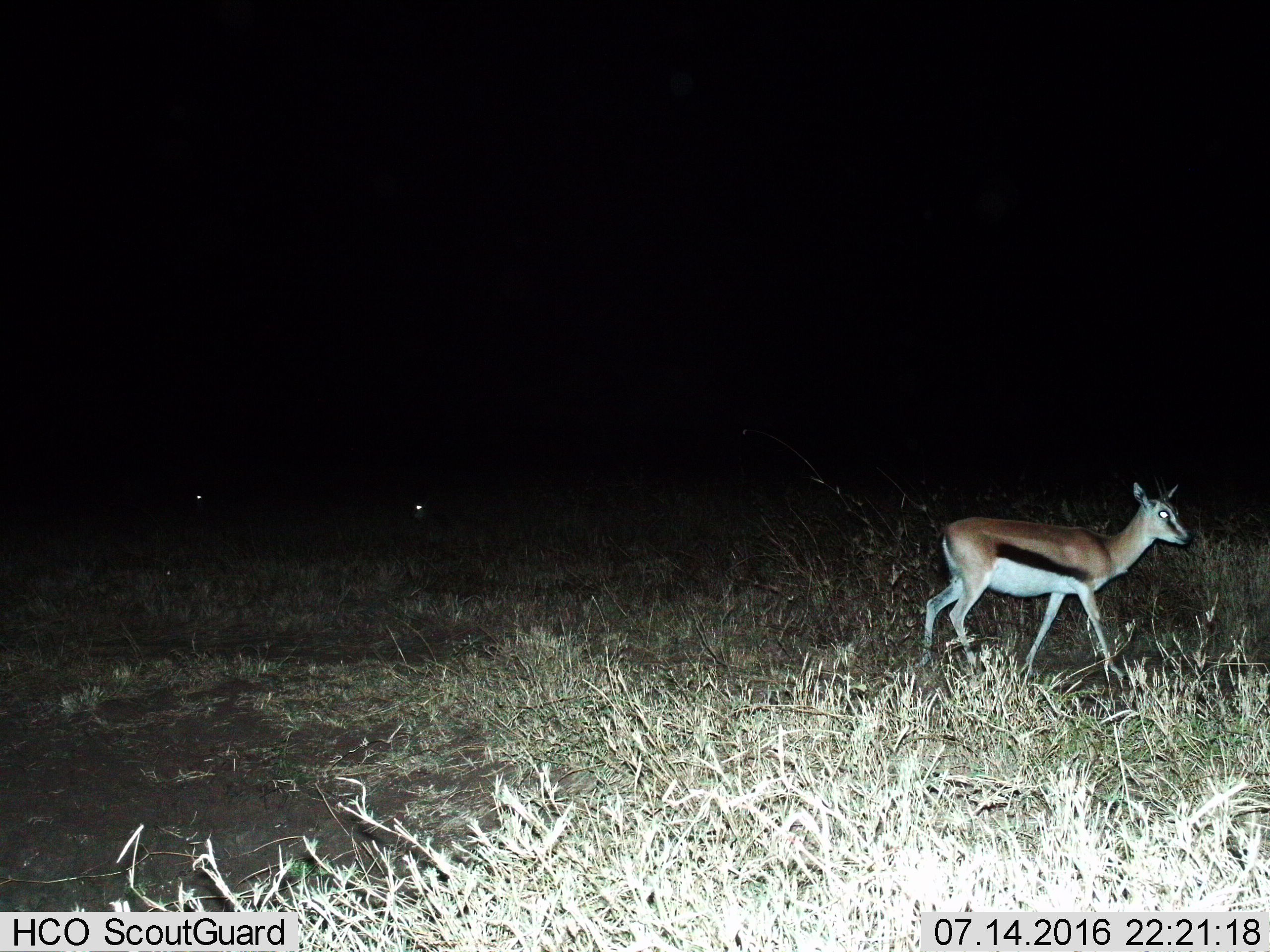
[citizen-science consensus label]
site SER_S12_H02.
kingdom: Animalia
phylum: Chordata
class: Mammalia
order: Artiodactyla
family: Bovidae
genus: Eudorcas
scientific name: Eudorcas thomsonii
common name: thomson's gazelle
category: gazellethomsons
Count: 1.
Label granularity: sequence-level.